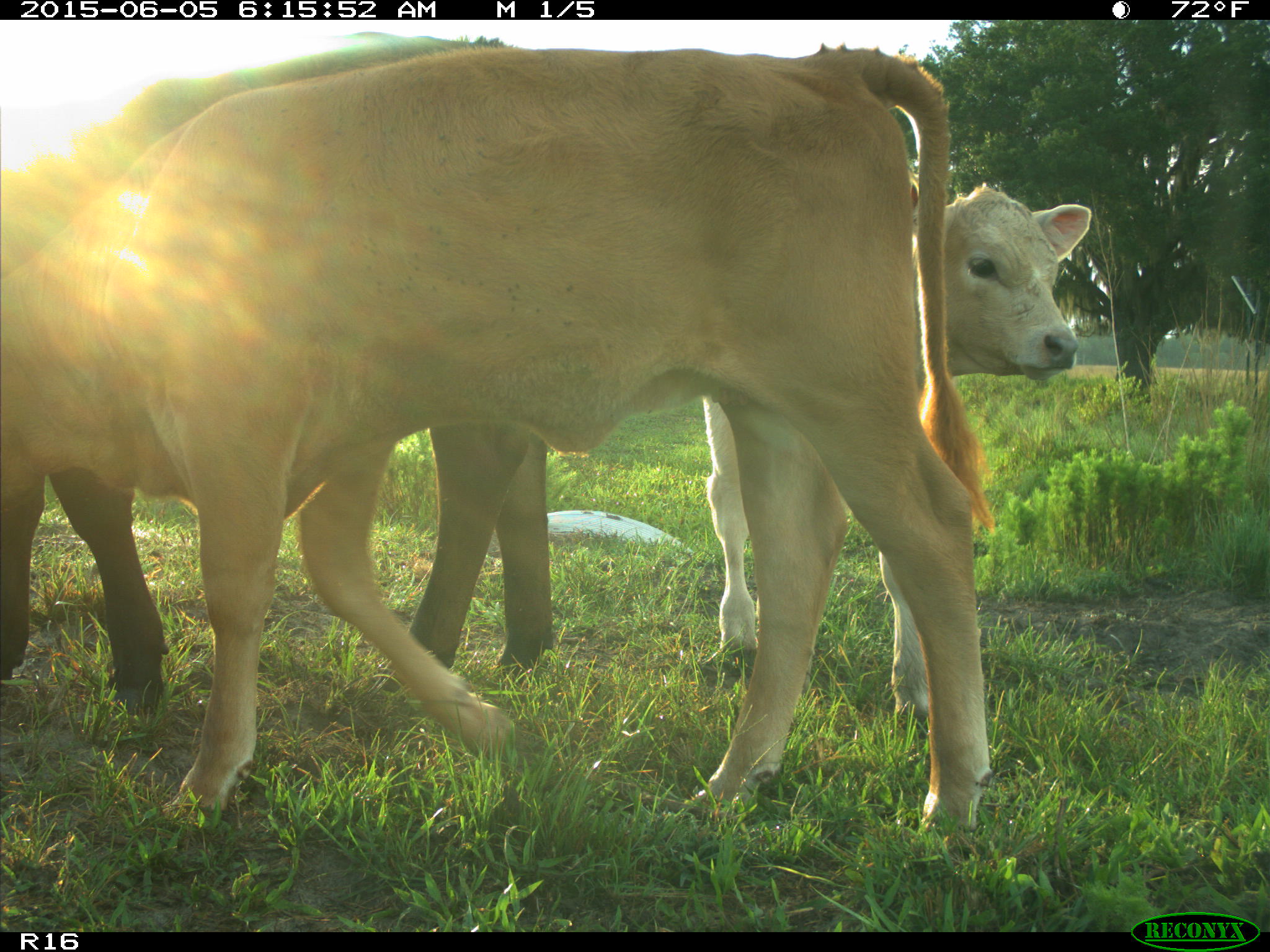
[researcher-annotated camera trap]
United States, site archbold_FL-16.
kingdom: Animalia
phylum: Chordata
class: Mammalia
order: Artiodactyla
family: Bovidae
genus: Bos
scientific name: Bos taurus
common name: domestic cow